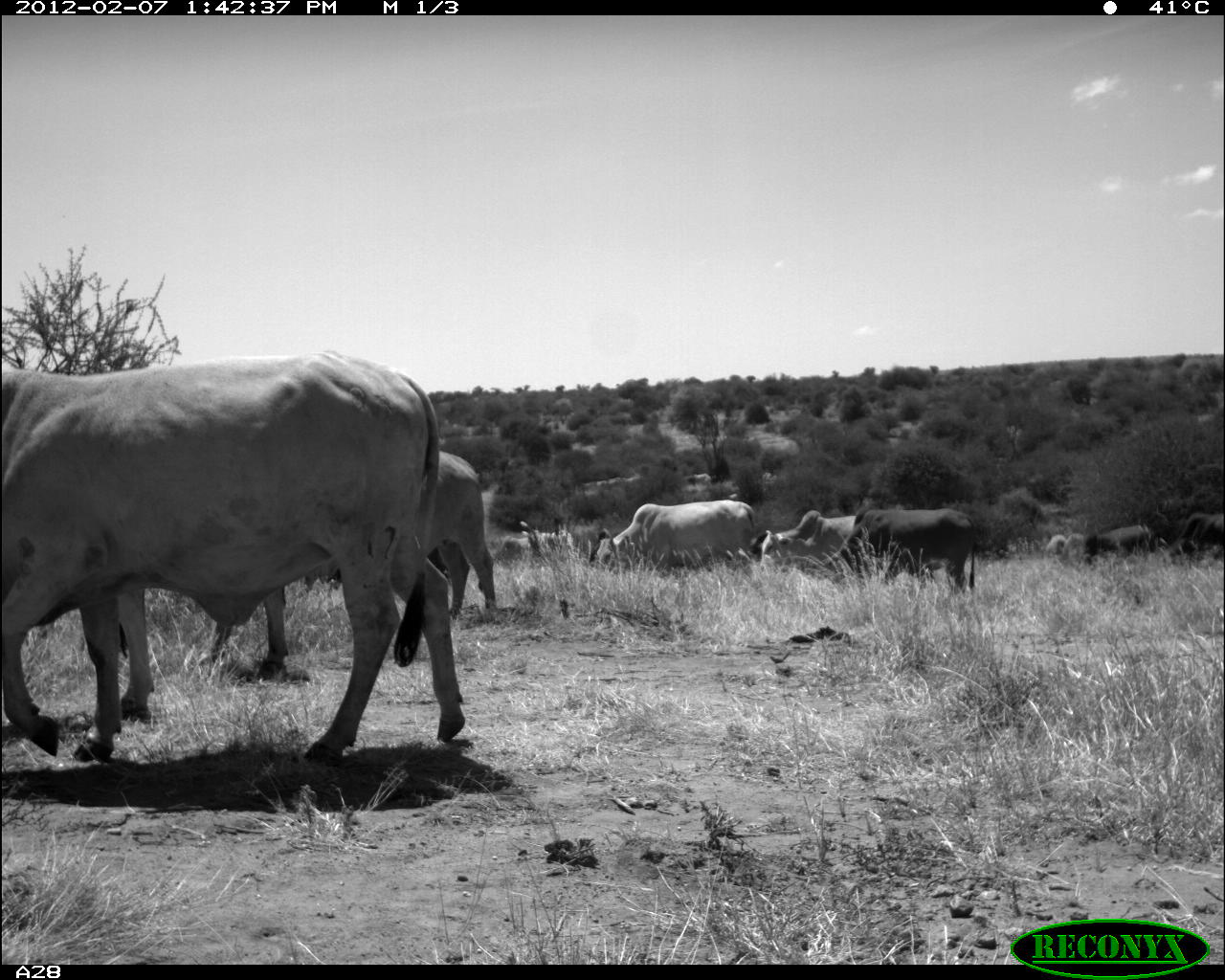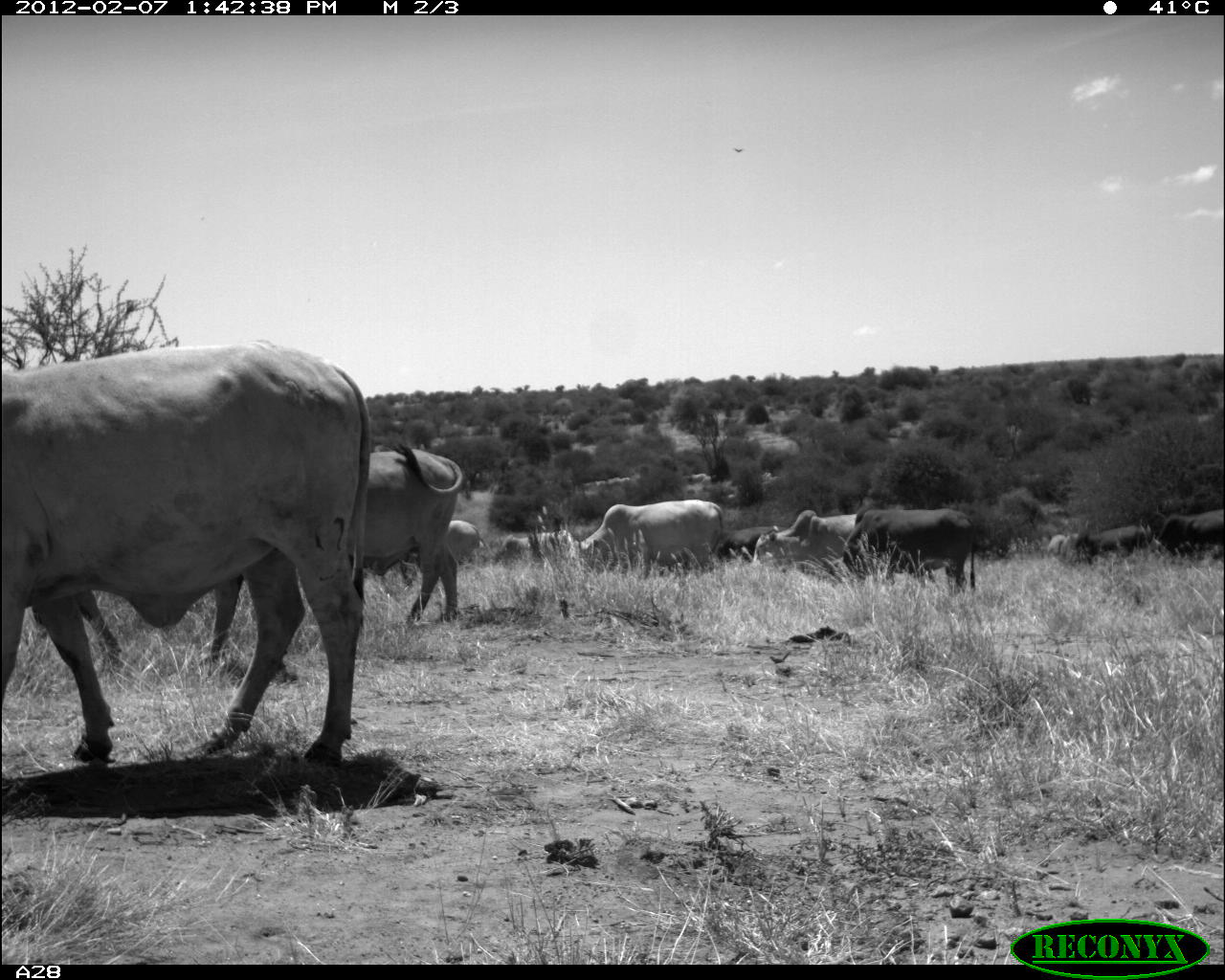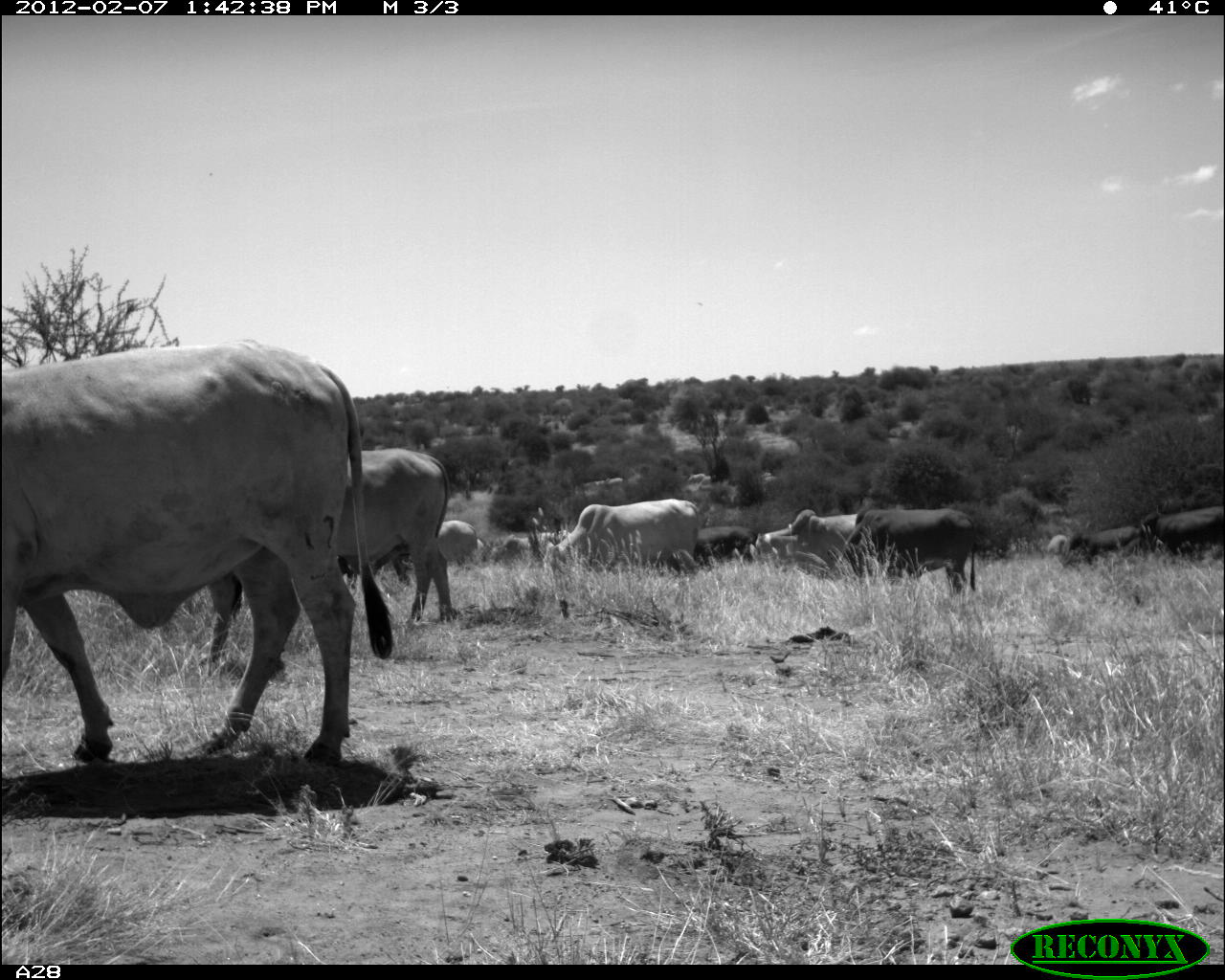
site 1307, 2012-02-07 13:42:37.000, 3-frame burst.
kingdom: Animalia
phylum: Chordata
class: Mammalia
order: Artiodactyla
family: Bovidae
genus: Bos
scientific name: Bos taurus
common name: domestic cattle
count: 9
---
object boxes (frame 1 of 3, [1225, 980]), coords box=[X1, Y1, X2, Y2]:
bos taurus: box=[0, 346, 466, 769]; box=[210, 447, 497, 685]; box=[816, 506, 980, 590]; box=[593, 498, 757, 574]; box=[779, 512, 858, 568]; box=[757, 508, 827, 564]; box=[492, 528, 577, 567]; box=[1083, 522, 1161, 560]; box=[1169, 510, 1220, 561]; box=[1046, 534, 1087, 564]